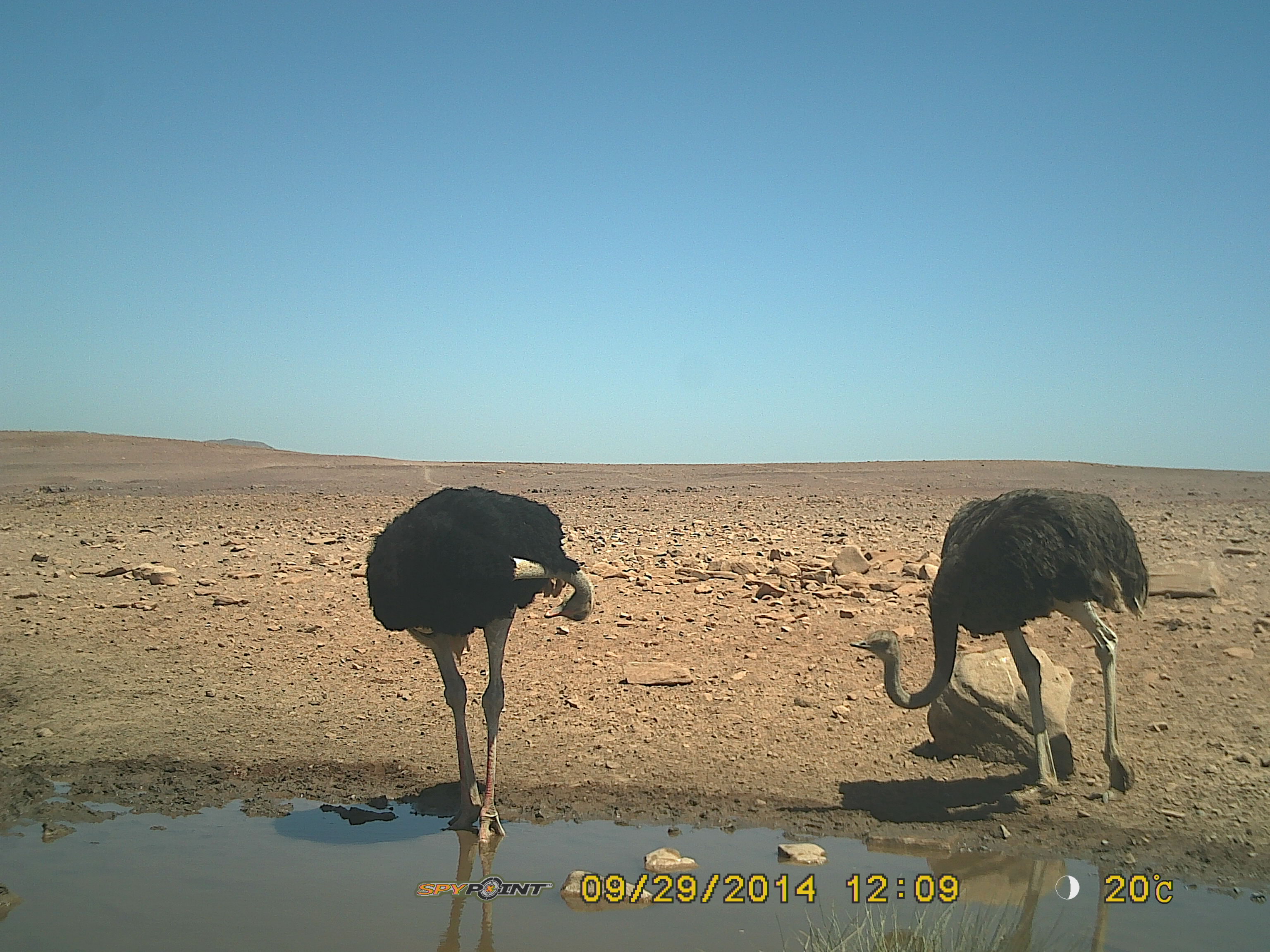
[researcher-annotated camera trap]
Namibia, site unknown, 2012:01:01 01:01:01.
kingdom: Animalia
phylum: Chordata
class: Aves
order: Struthioniformes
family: Struthionidae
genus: Struthio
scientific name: Struthio camelus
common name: common ostrich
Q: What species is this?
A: Struthio camelus (common ostrich).